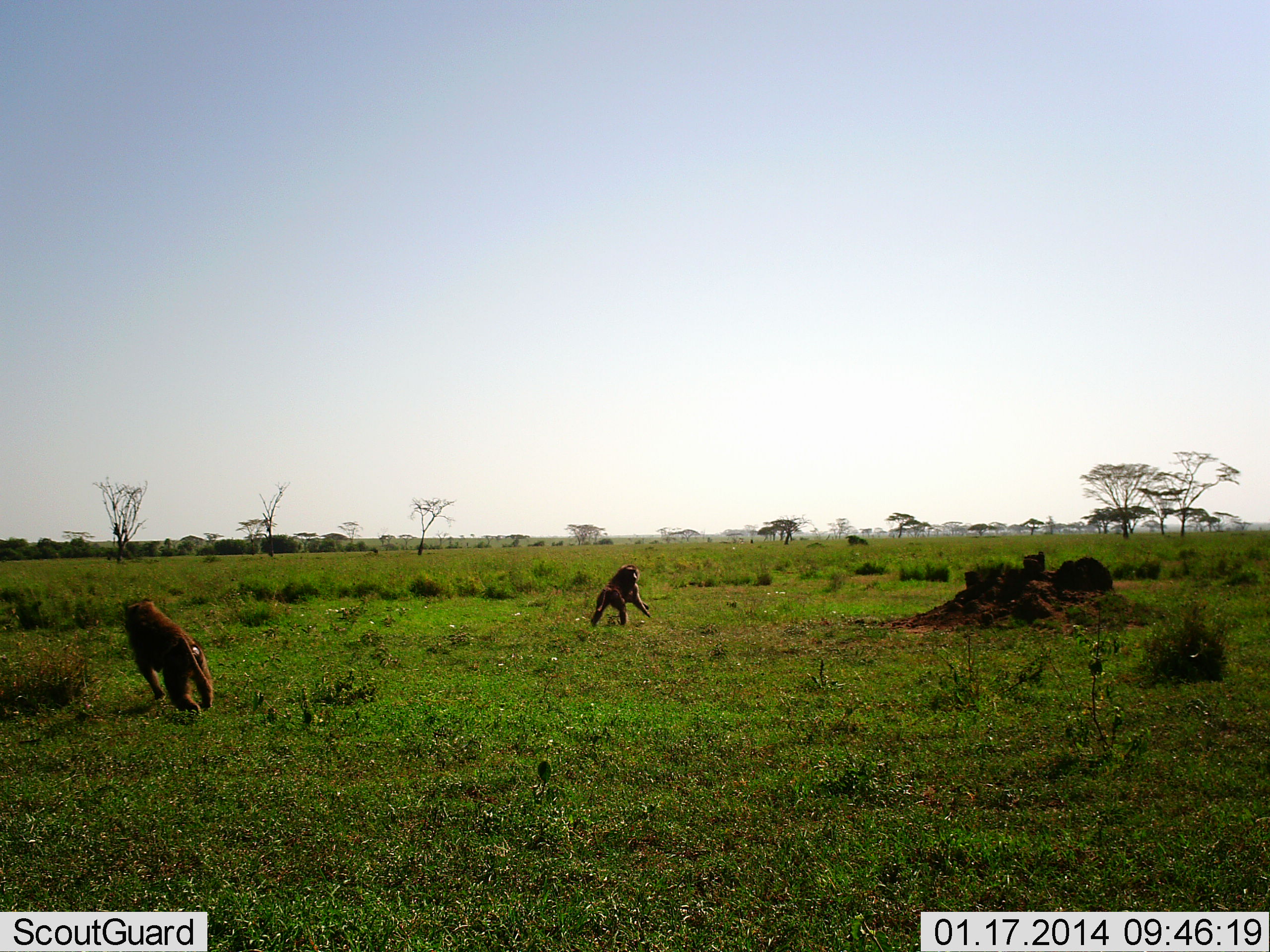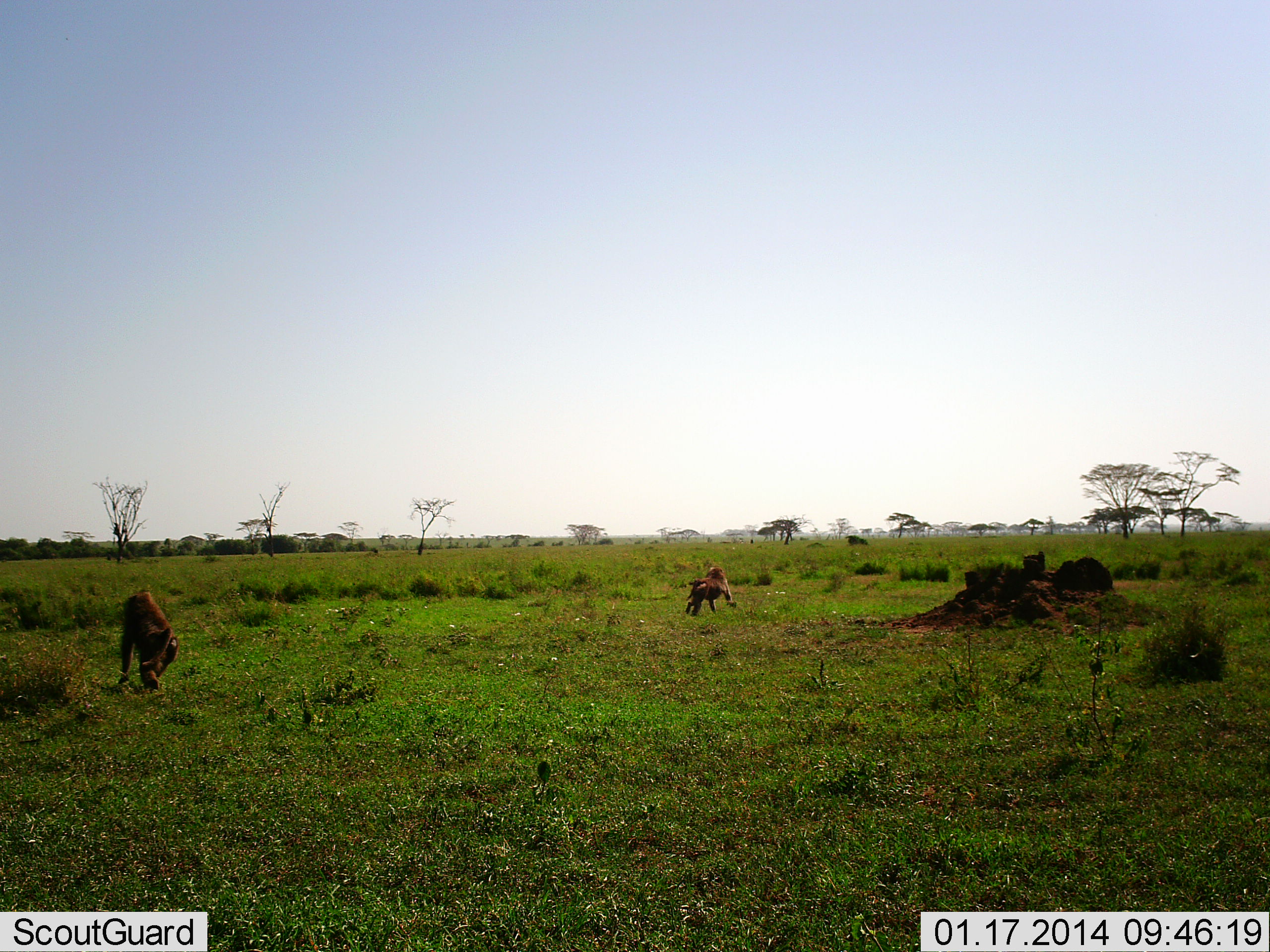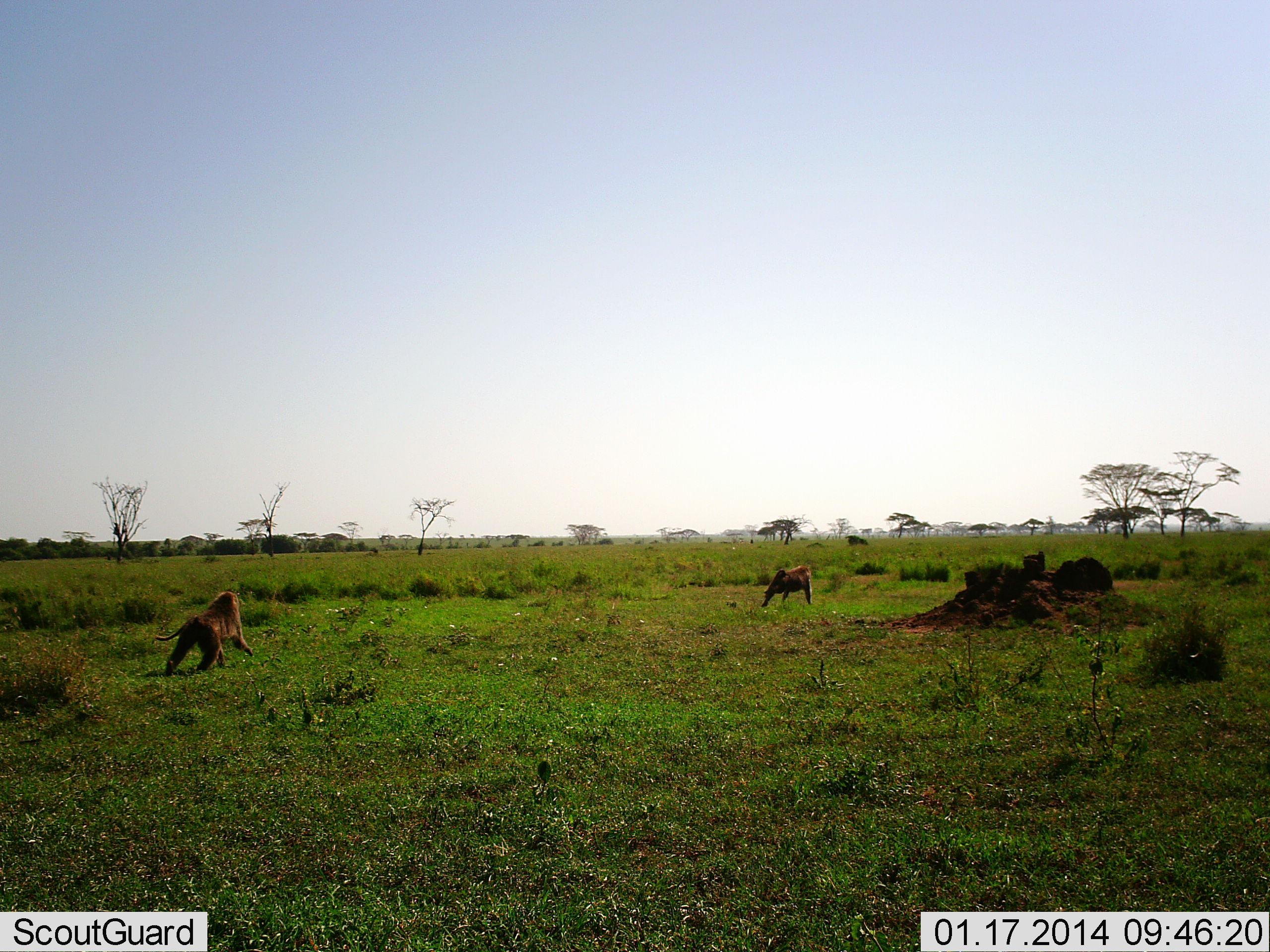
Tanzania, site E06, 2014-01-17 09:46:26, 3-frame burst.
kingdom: Animalia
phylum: Chordata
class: Mammalia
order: Primates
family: Cercopithecidae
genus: Papio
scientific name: Papio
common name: baboon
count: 2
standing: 0%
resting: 0%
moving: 100%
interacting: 20%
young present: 0%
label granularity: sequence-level